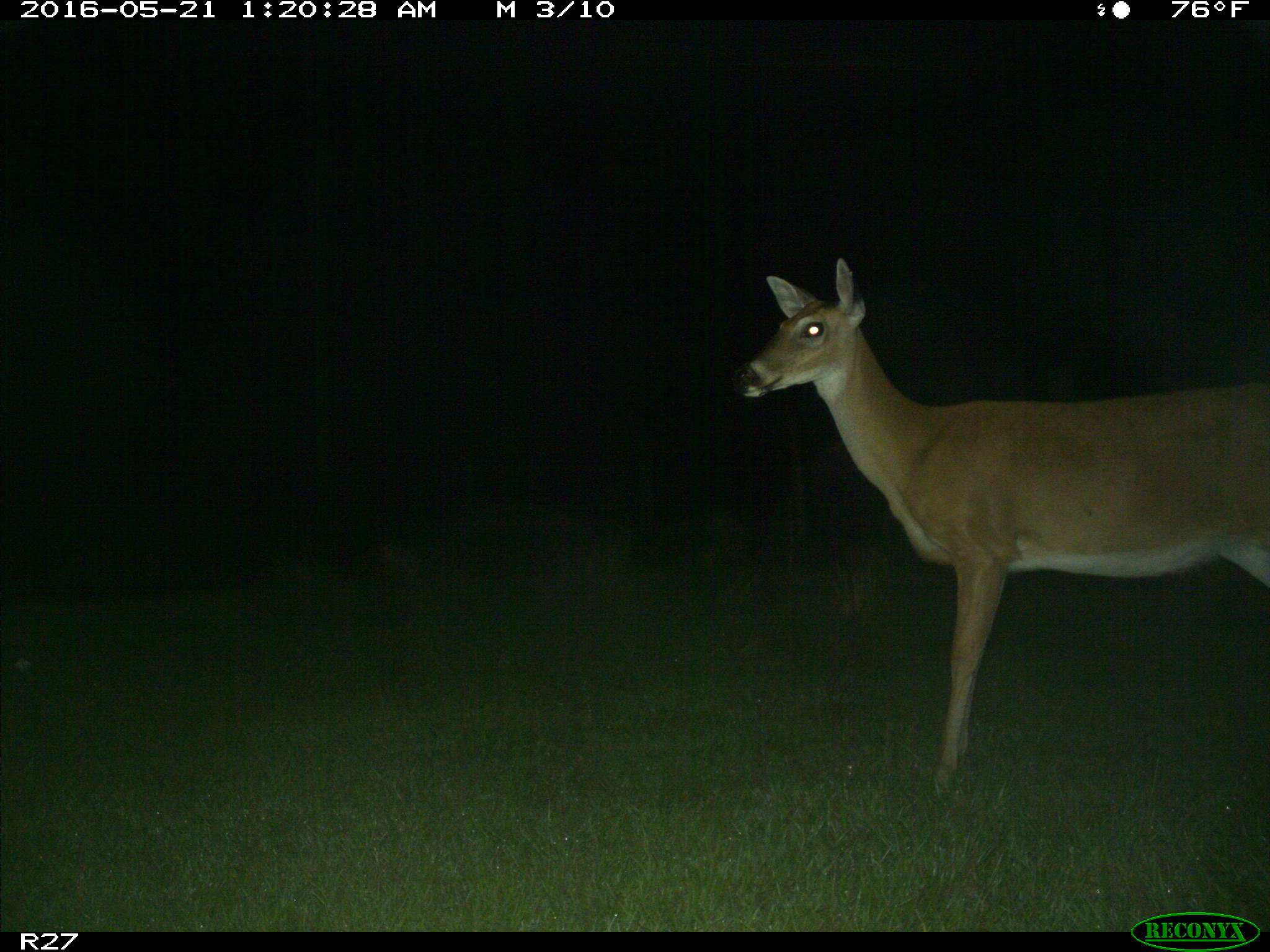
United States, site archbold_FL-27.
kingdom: Animalia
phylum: Chordata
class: Mammalia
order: Artiodactyla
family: Cervidae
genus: Odocoileus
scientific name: Odocoileus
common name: deer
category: unidentified deer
Unidentified deer (deer) (Odocoileus).